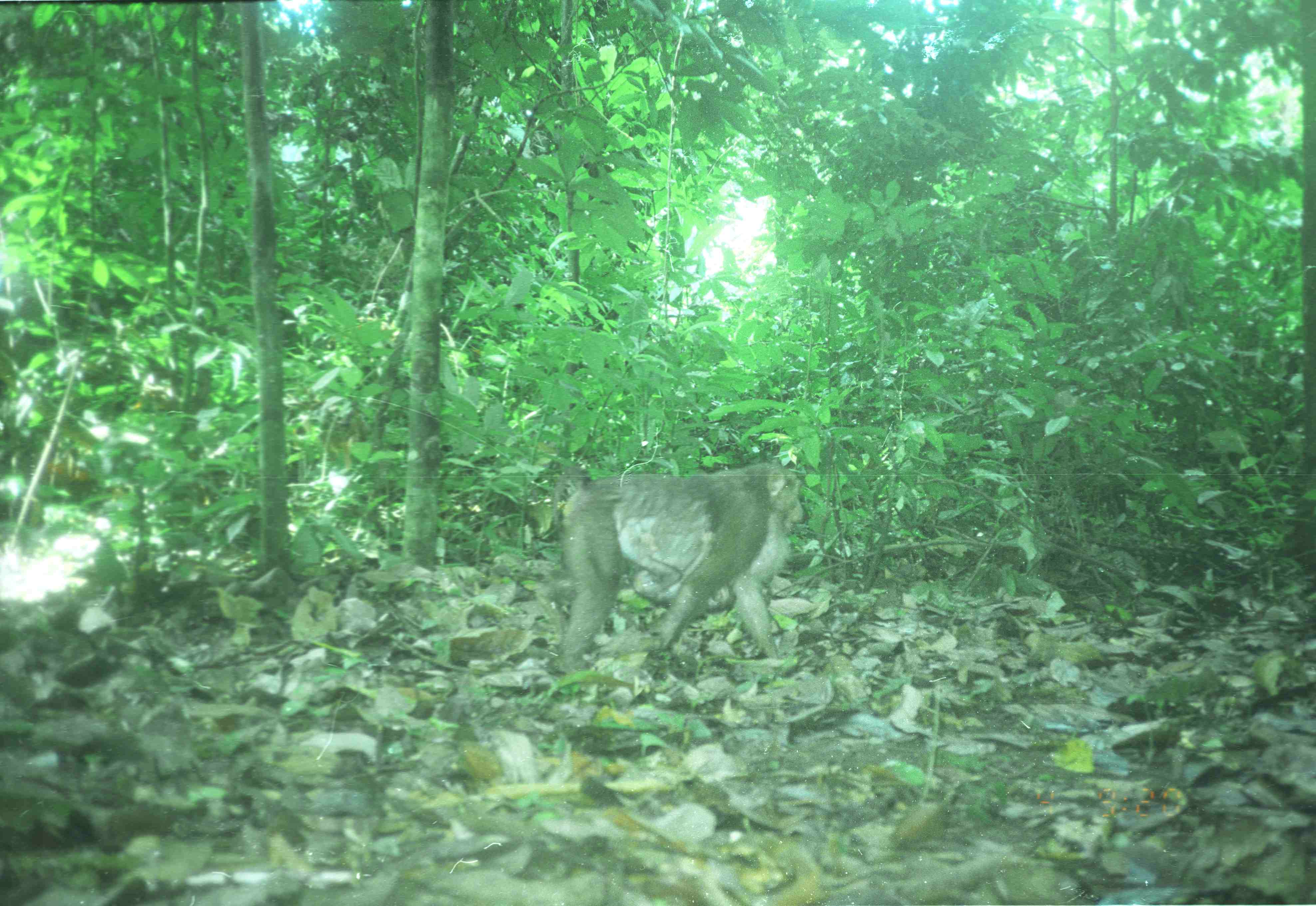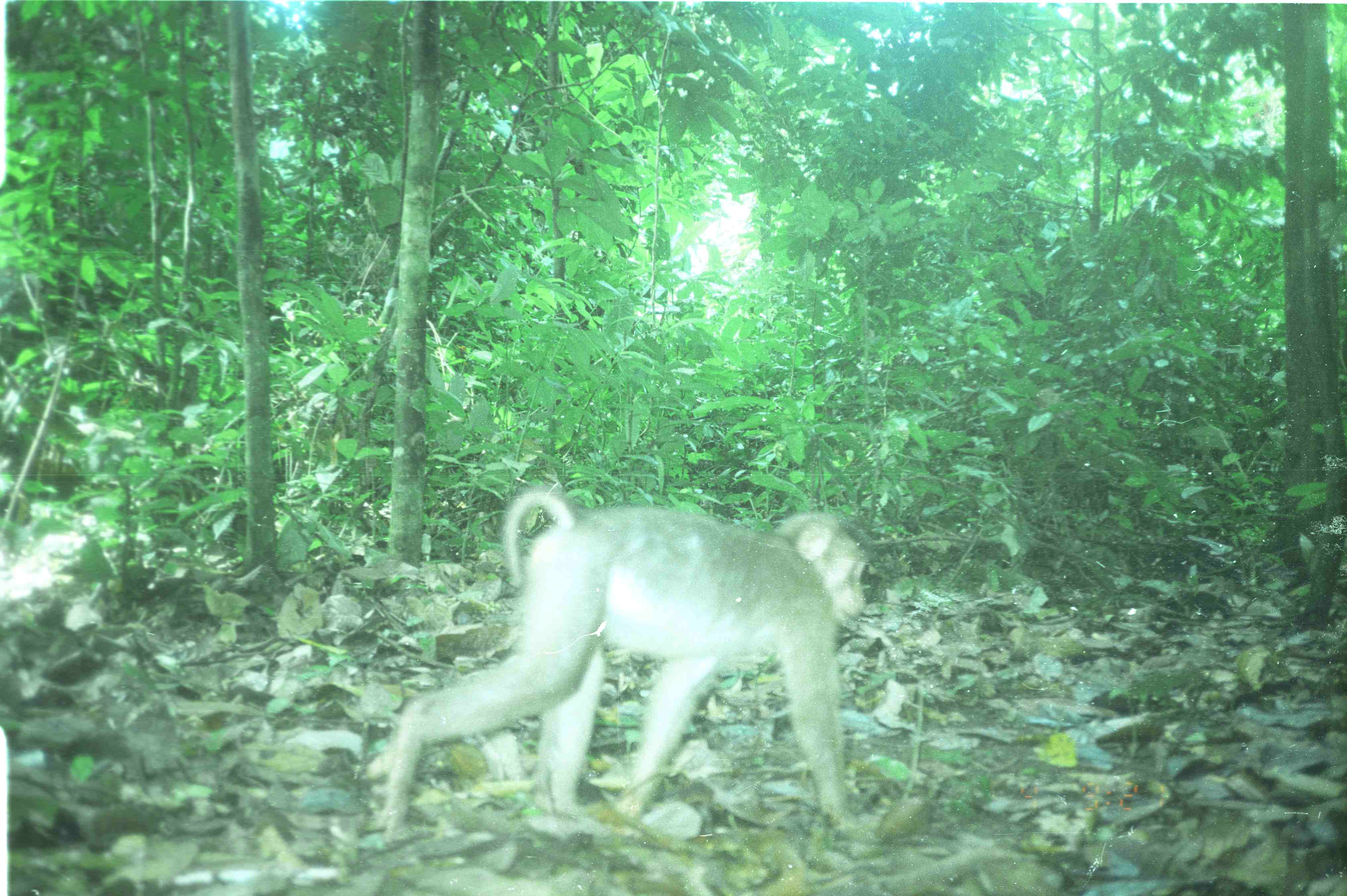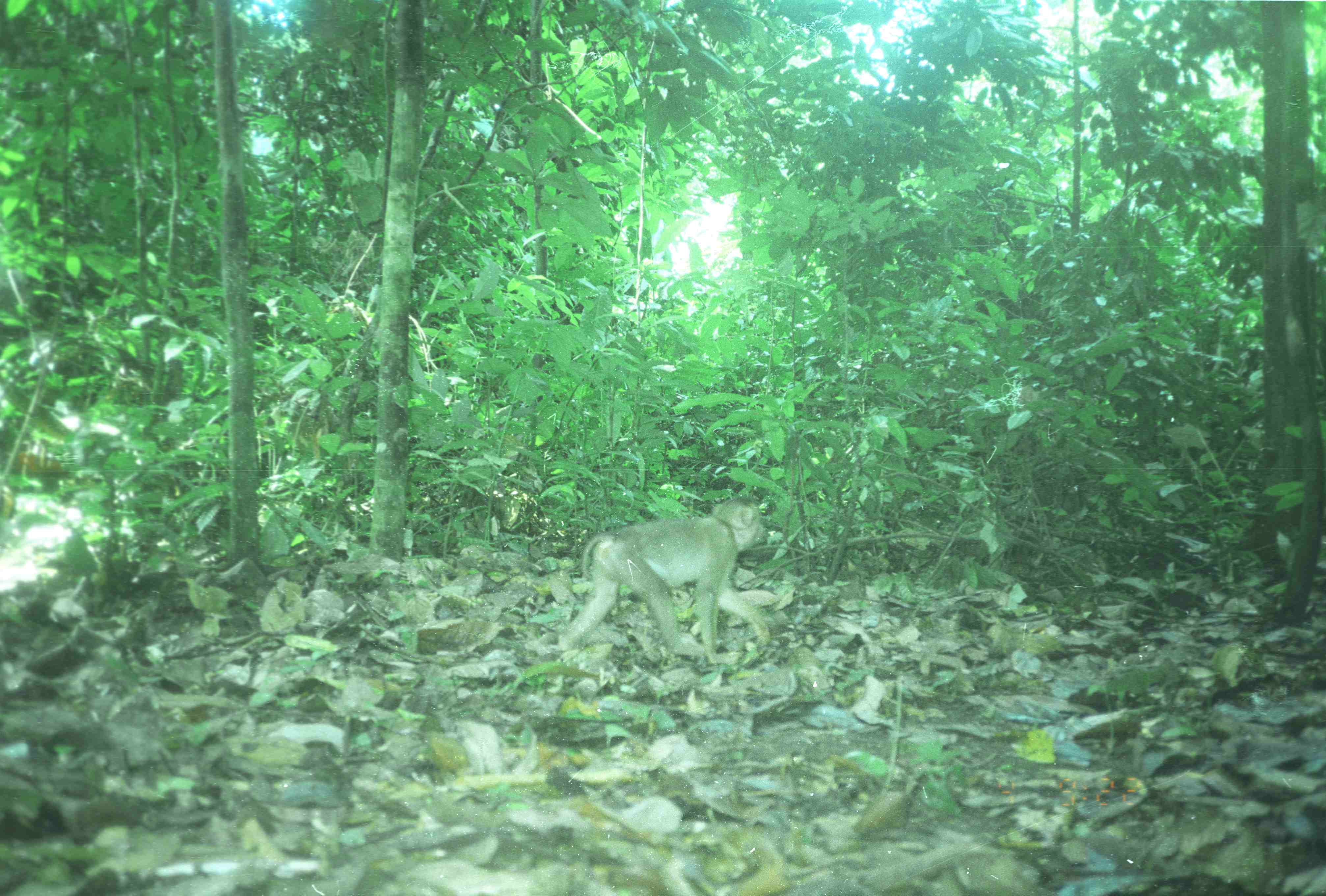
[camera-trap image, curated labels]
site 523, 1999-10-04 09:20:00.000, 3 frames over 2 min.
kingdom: Animalia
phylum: Chordata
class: Mammalia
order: Primates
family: Cercopithecidae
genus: Macaca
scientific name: Macaca nemestrina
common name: southern pig-tailed macaque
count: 2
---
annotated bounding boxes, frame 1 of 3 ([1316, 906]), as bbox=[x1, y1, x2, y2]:
macaca nemestrina: bbox=[545, 460, 809, 678]; bbox=[632, 531, 736, 622]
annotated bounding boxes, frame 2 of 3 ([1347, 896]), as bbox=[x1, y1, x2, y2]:
macaca nemestrina: bbox=[380, 488, 874, 845]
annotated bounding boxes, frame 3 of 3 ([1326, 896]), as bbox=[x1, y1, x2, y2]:
macaca nemestrina: bbox=[550, 497, 772, 665]